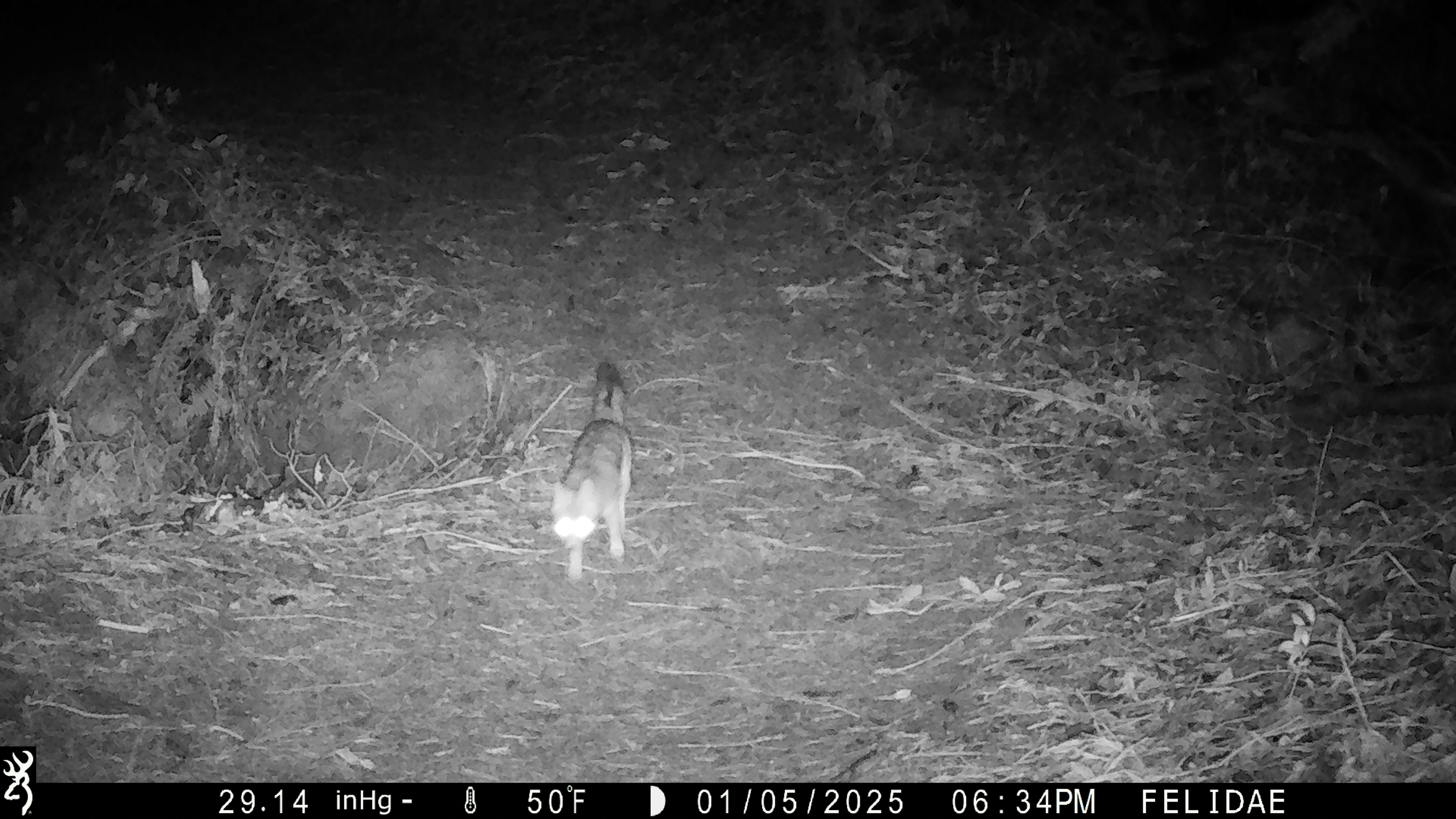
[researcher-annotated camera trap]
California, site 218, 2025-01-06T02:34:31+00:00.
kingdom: Animalia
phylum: Chordata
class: Mammalia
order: Carnivora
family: Canidae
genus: Urocyon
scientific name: Urocyon cinereoargenteus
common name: gray fox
Gray fox (Urocyon cinereoargenteus).